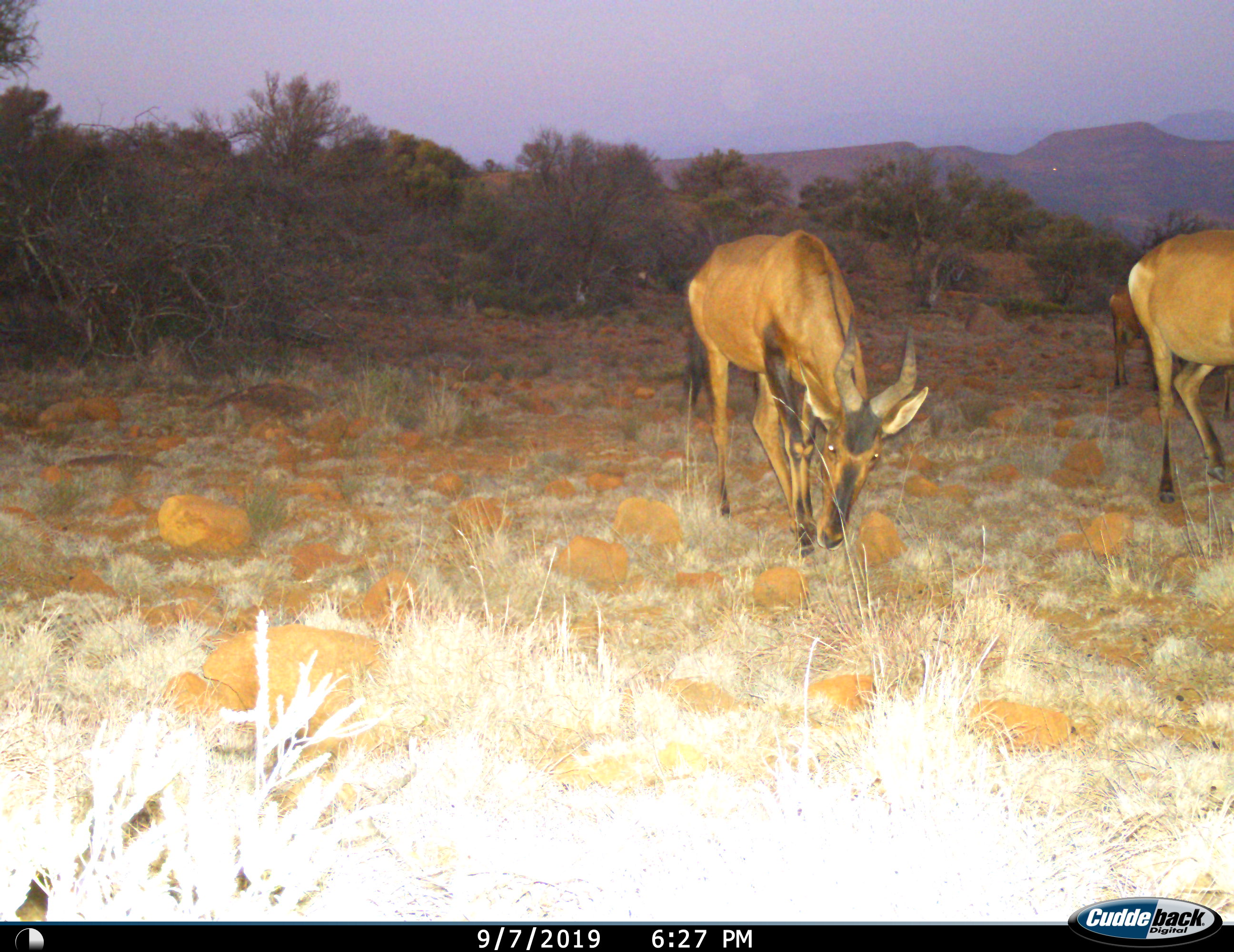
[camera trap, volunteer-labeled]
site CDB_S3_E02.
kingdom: Animalia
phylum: Chordata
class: Mammalia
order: Artiodactyla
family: Bovidae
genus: Alcelaphus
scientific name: Alcelaphus buselaphus caama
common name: red hartebeest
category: hartebeestred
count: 3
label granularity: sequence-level